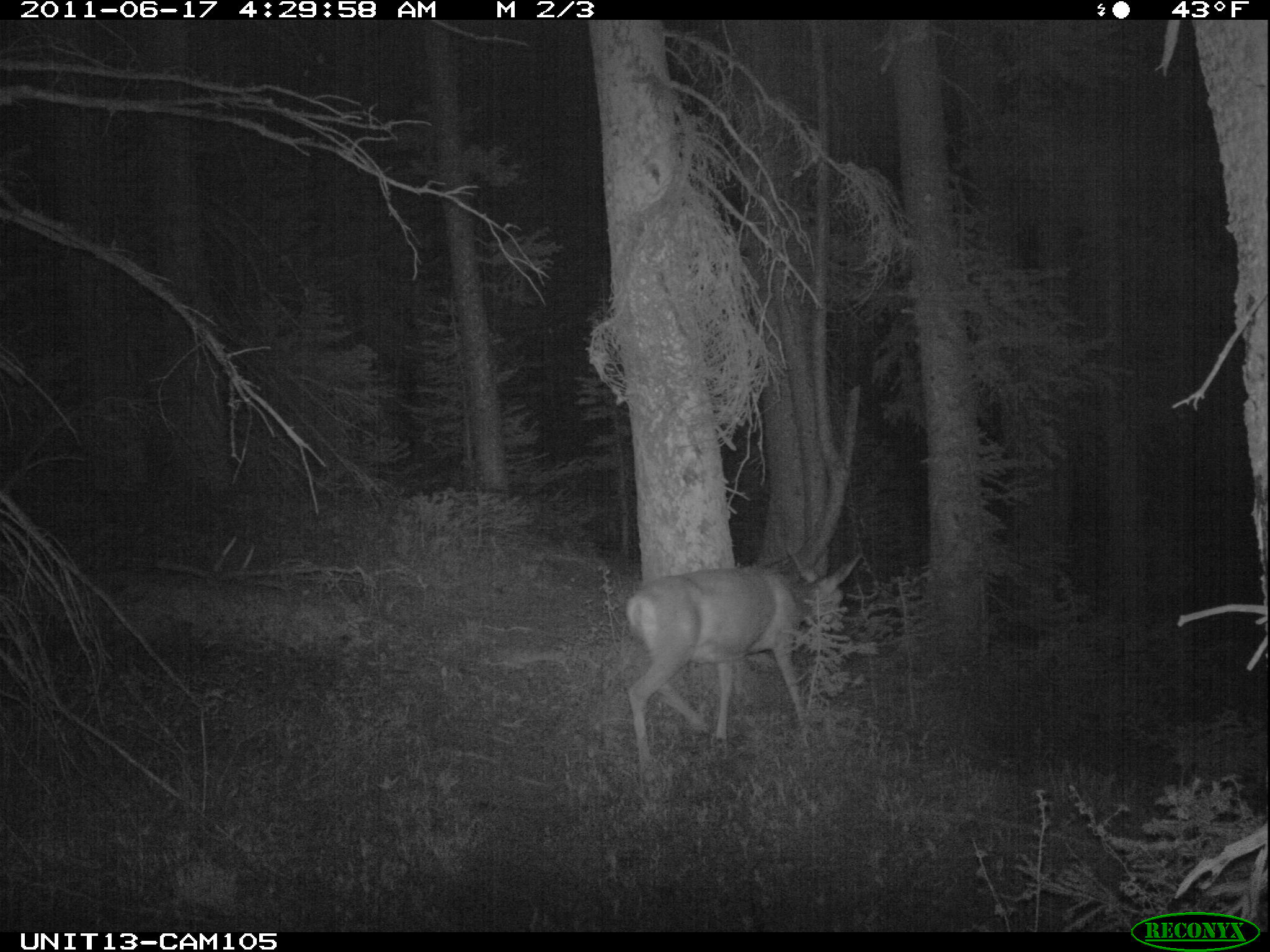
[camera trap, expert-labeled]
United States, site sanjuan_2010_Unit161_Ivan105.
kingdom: Animalia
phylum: Chordata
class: Mammalia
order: Artiodactyla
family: Cervidae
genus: Odocoileus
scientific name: Odocoileus hemionus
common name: mule deer